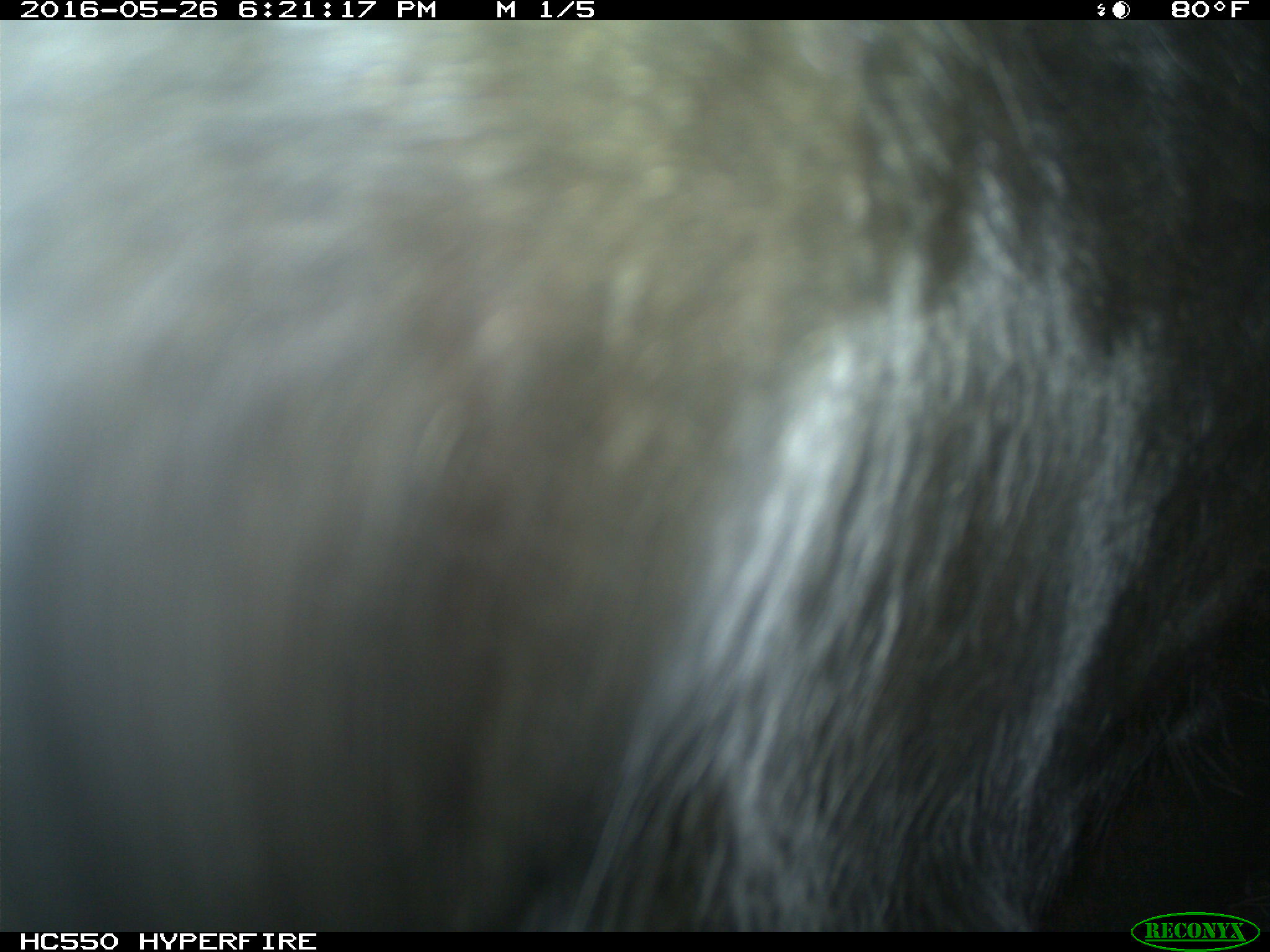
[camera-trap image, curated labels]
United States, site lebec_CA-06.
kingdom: Animalia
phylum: Chordata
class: Mammalia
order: Artiodactyla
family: Bovidae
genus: Bos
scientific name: Bos taurus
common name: domestic cow